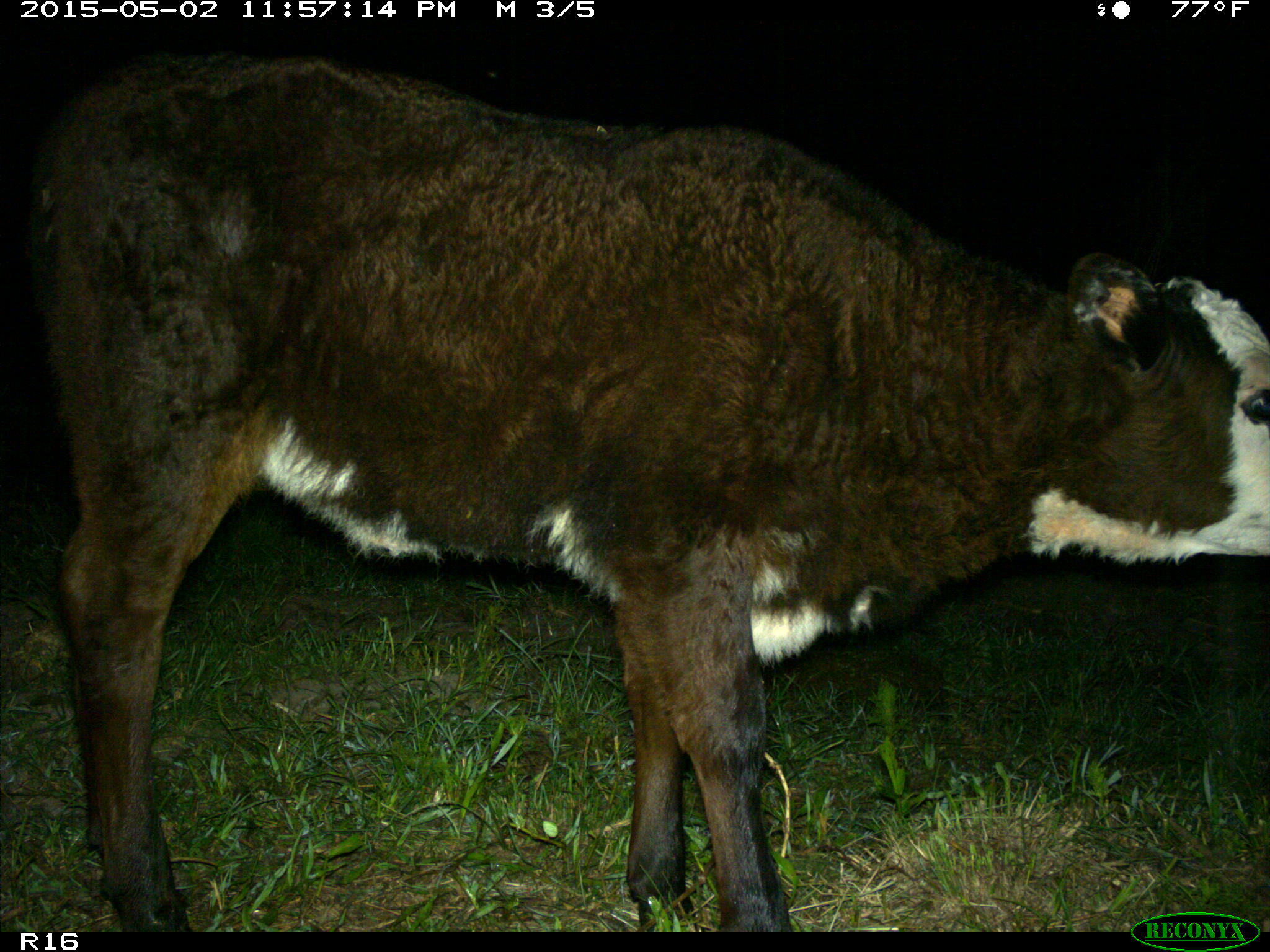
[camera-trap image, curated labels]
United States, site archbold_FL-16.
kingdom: Animalia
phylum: Chordata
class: Mammalia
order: Artiodactyla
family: Bovidae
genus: Bos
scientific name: Bos taurus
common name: domestic cow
Bos taurus (domestic cow).